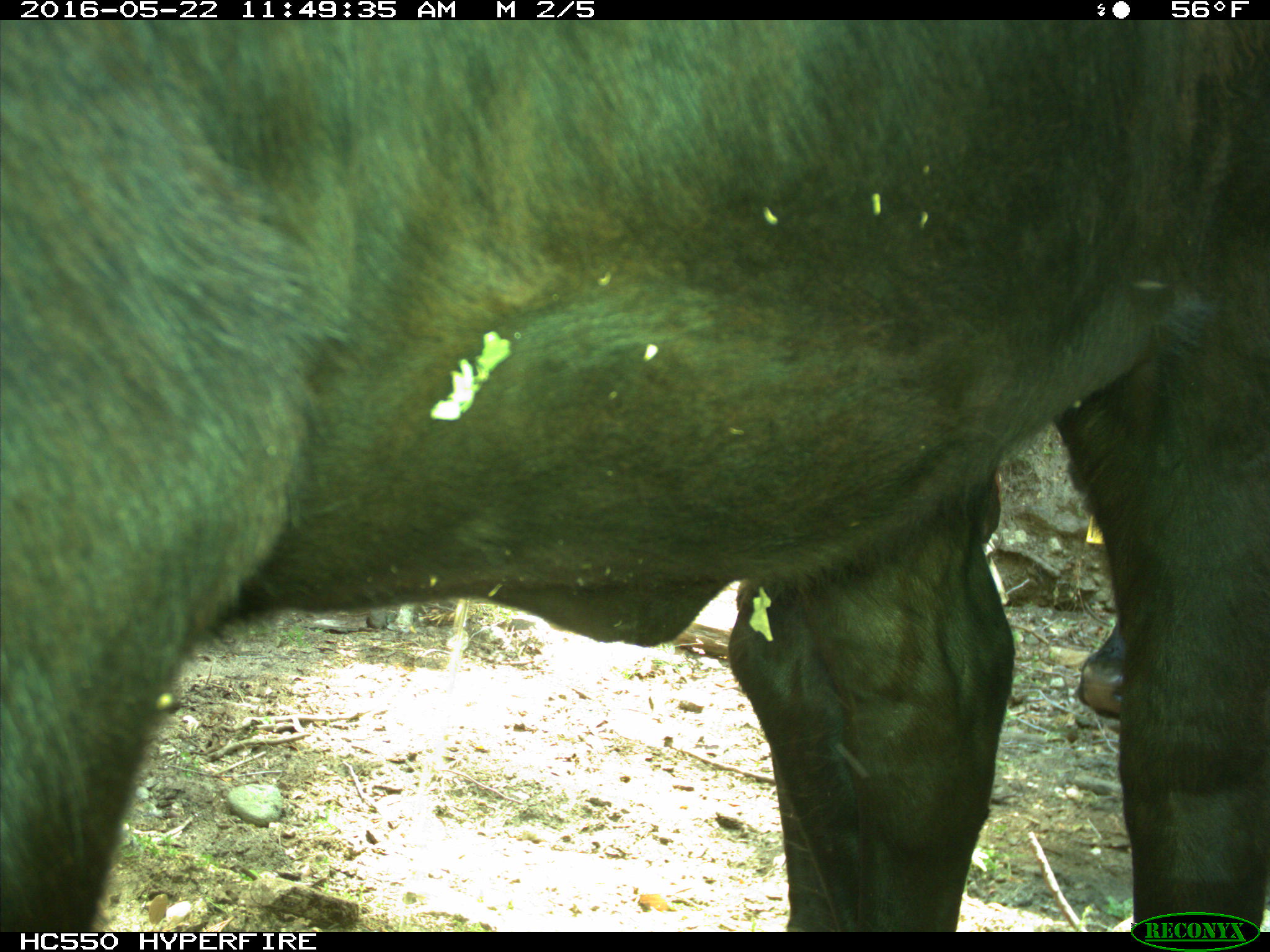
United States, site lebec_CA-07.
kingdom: Animalia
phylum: Chordata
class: Mammalia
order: Artiodactyla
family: Bovidae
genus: Bos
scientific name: Bos taurus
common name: domestic cow